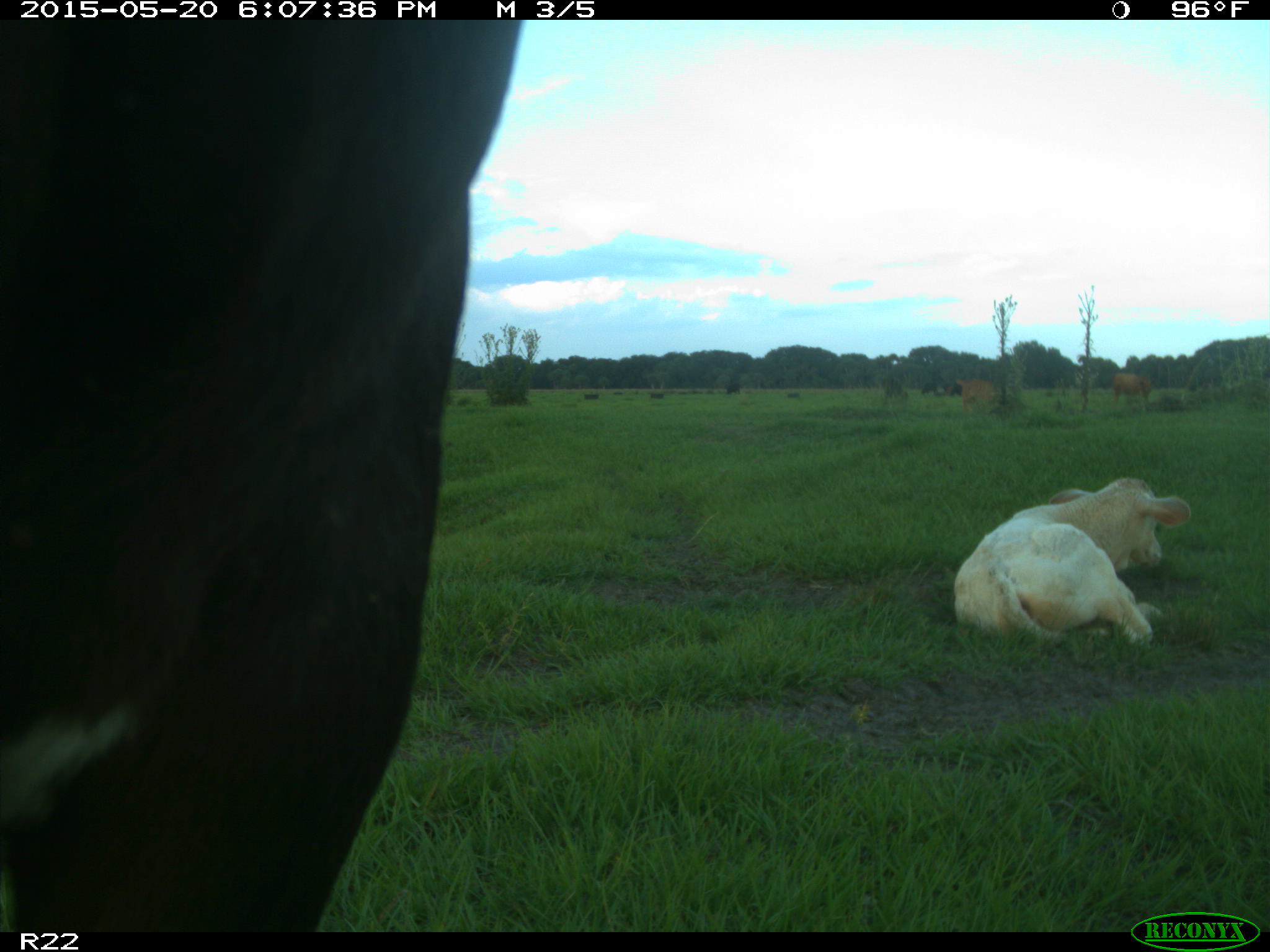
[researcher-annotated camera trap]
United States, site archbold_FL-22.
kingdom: Animalia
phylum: Chordata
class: Mammalia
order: Artiodactyla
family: Bovidae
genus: Bos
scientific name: Bos taurus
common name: domestic cow